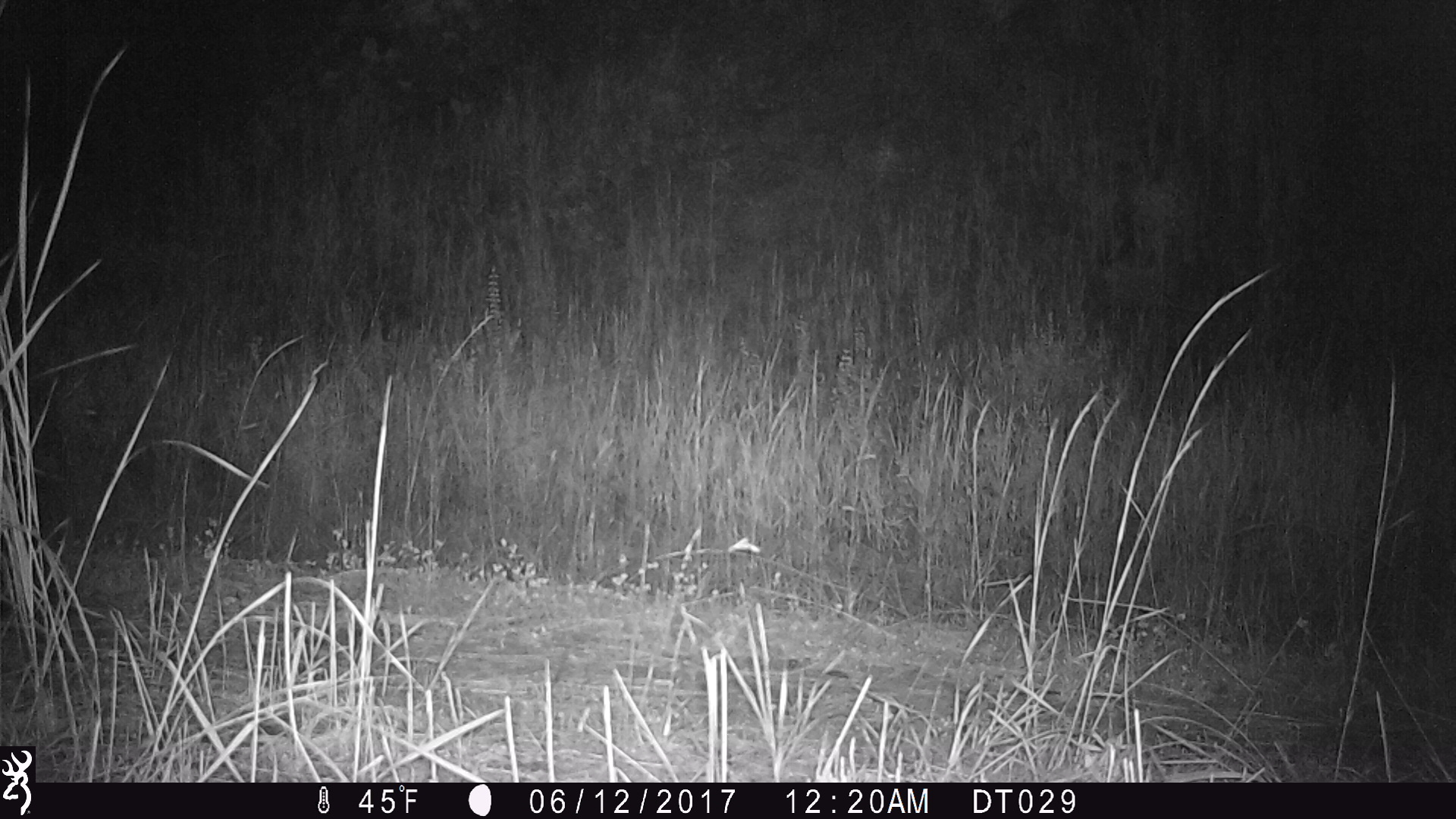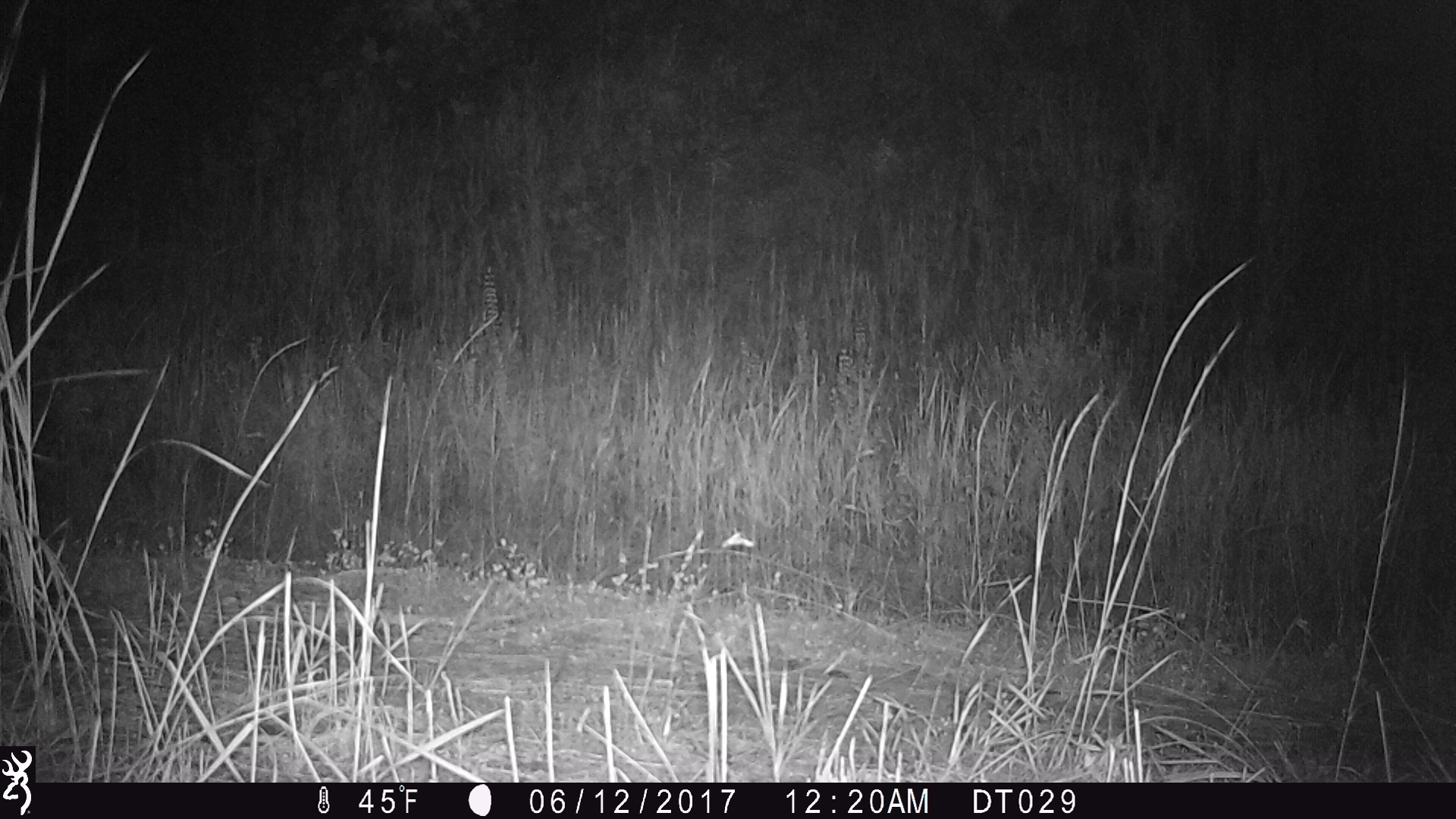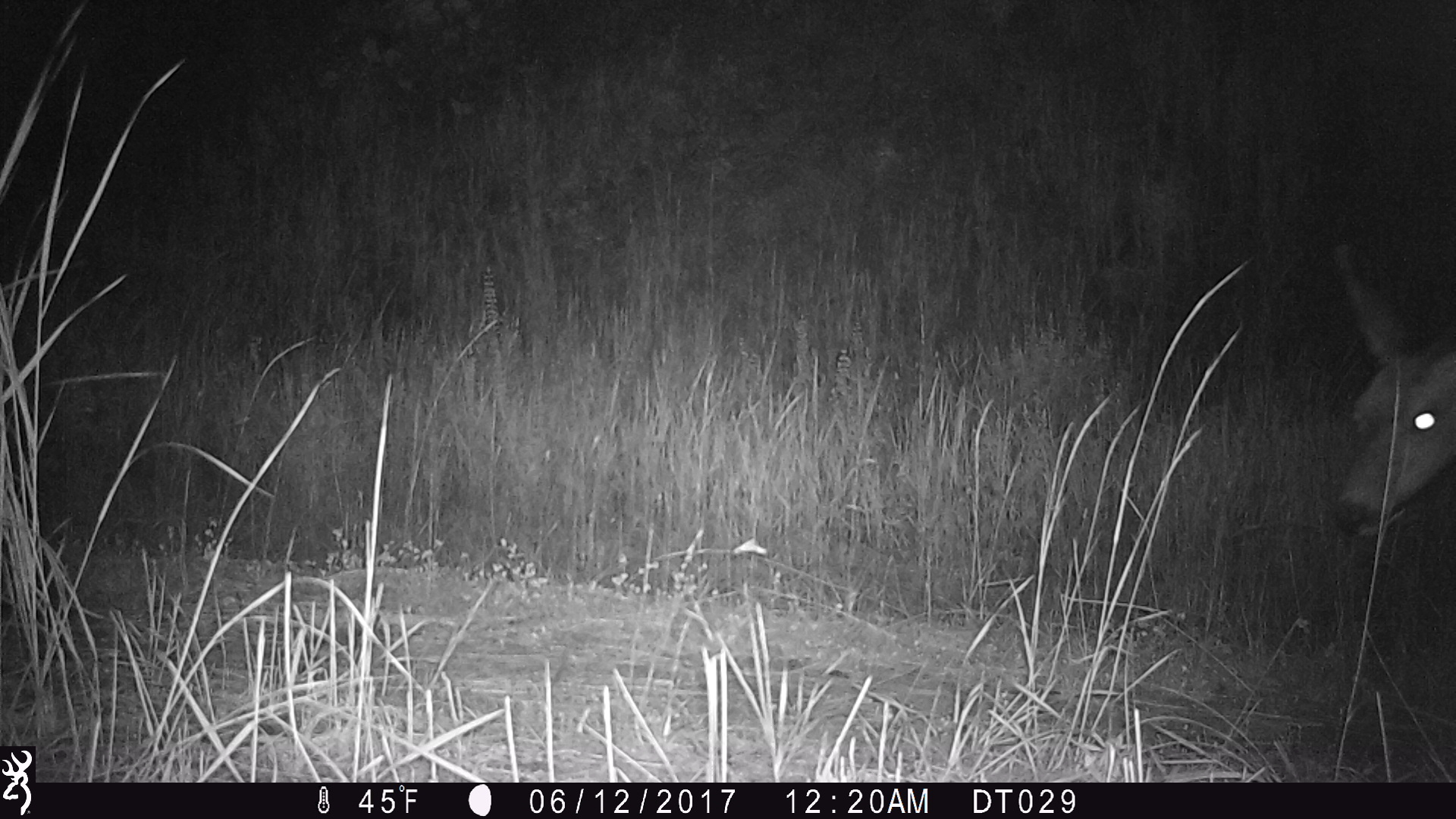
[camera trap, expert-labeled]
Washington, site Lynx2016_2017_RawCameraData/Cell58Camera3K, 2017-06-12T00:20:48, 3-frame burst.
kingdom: Animalia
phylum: Chordata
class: Mammalia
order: Artiodactyla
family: Cervidae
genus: Odocoileus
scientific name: Odocoileus hemionus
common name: mule deer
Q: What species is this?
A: Odocoileus hemionus (mule deer).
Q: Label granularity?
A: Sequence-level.